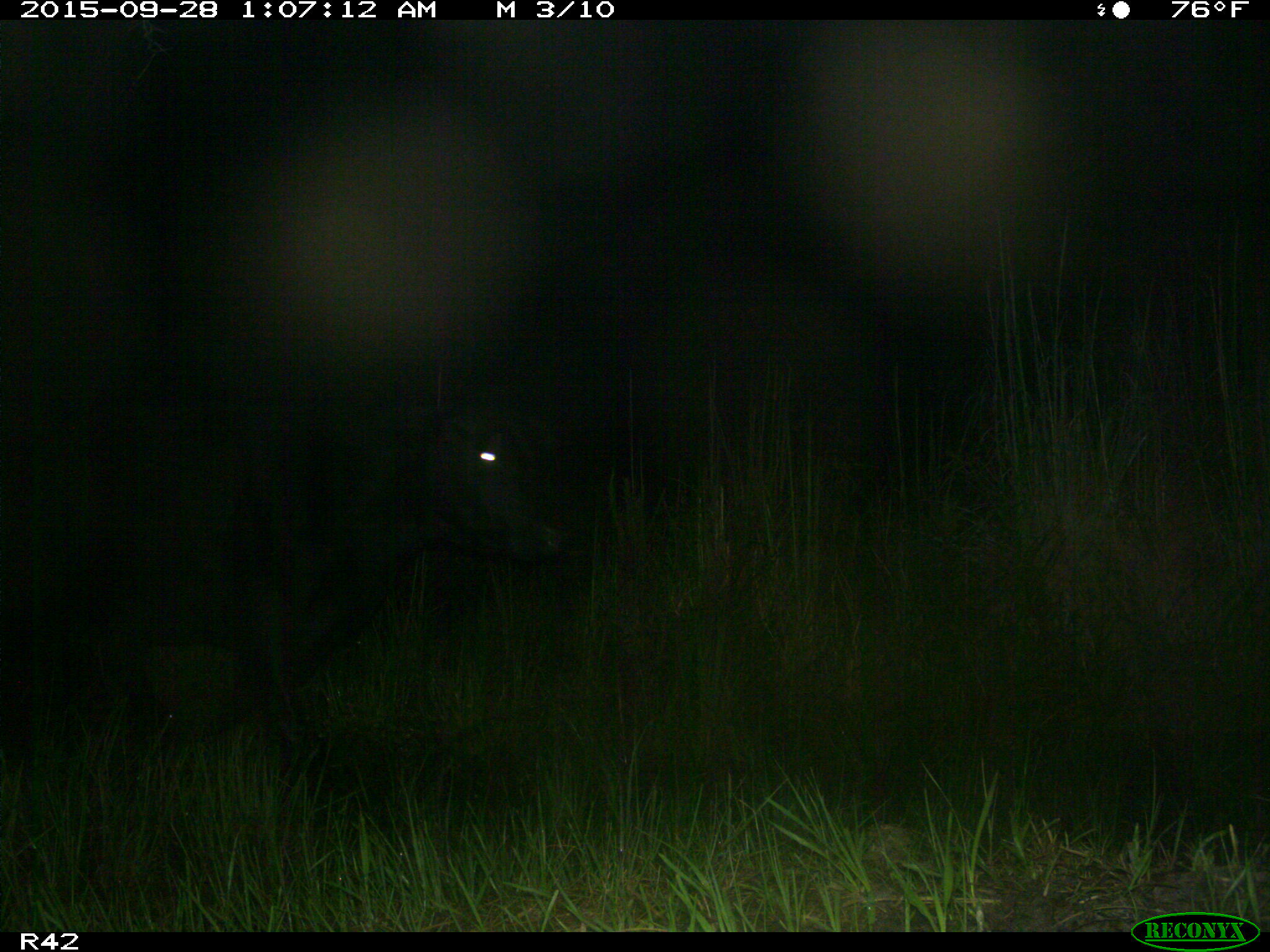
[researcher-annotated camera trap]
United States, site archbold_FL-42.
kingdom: Animalia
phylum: Chordata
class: Mammalia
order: Artiodactyla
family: Bovidae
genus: Bos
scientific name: Bos taurus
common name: domestic cow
Bos taurus (domestic cow).